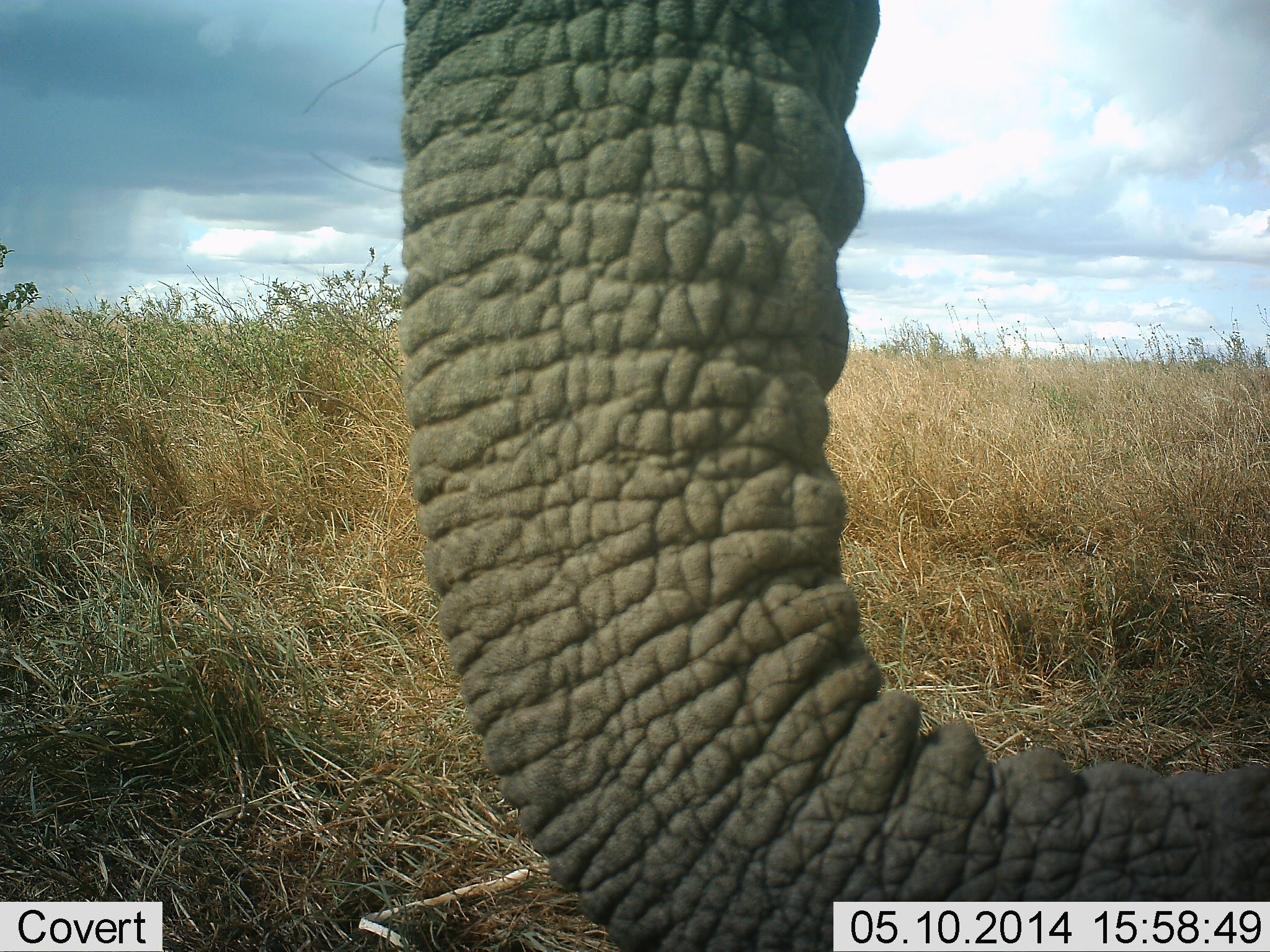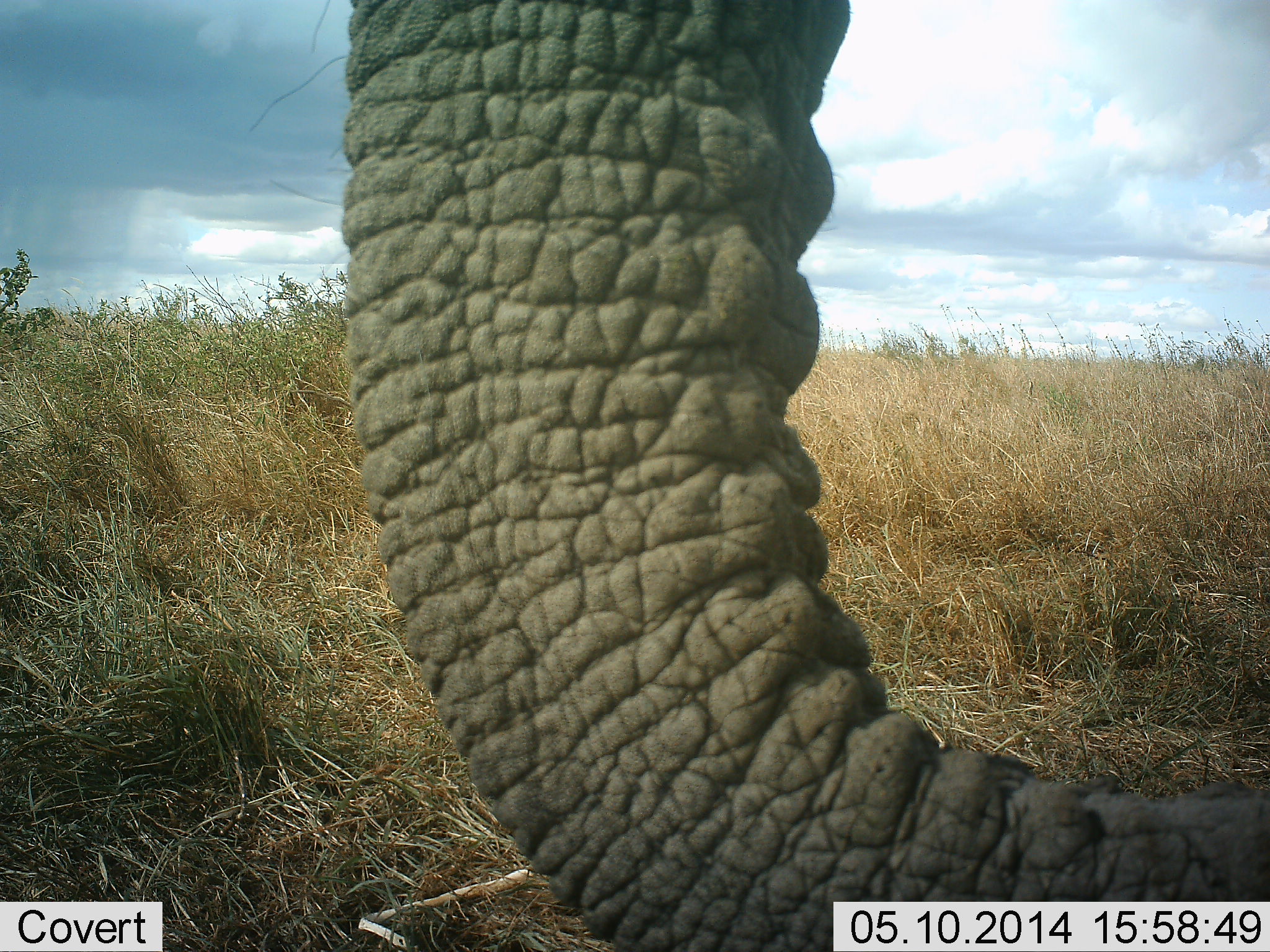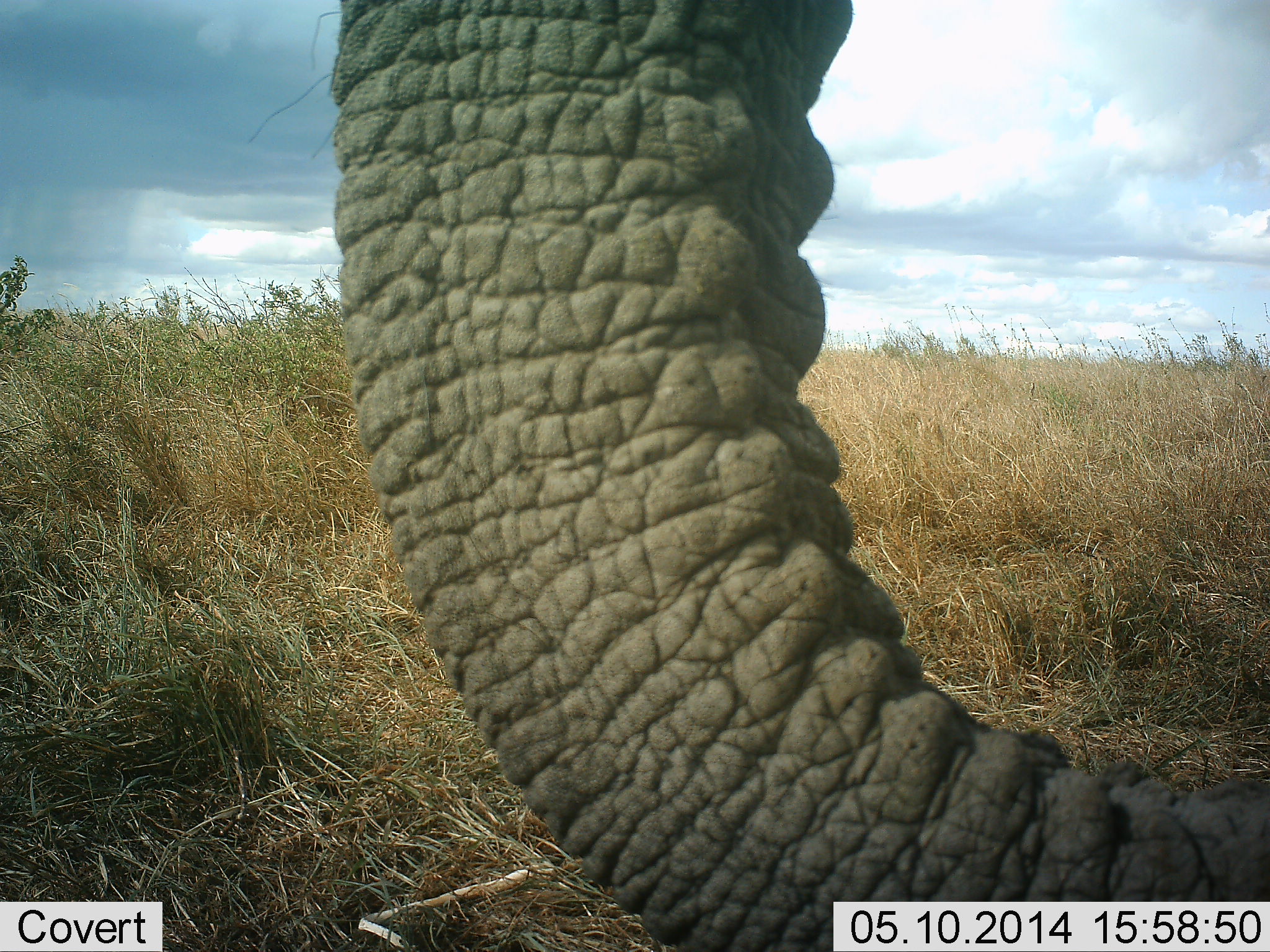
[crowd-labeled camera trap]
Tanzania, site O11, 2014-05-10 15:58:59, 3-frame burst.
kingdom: Animalia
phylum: Chordata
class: Mammalia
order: Proboscidea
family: Elephantidae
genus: Loxodonta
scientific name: Loxodonta africana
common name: african bush elephant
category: elephant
Elephant (african bush elephant) (Loxodonta africana), count 1. Behavior (volunteer vote fractions): standing 100%, resting 0%, moving 0%, interacting 0%. Young present (vote fraction): 0%. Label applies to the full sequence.